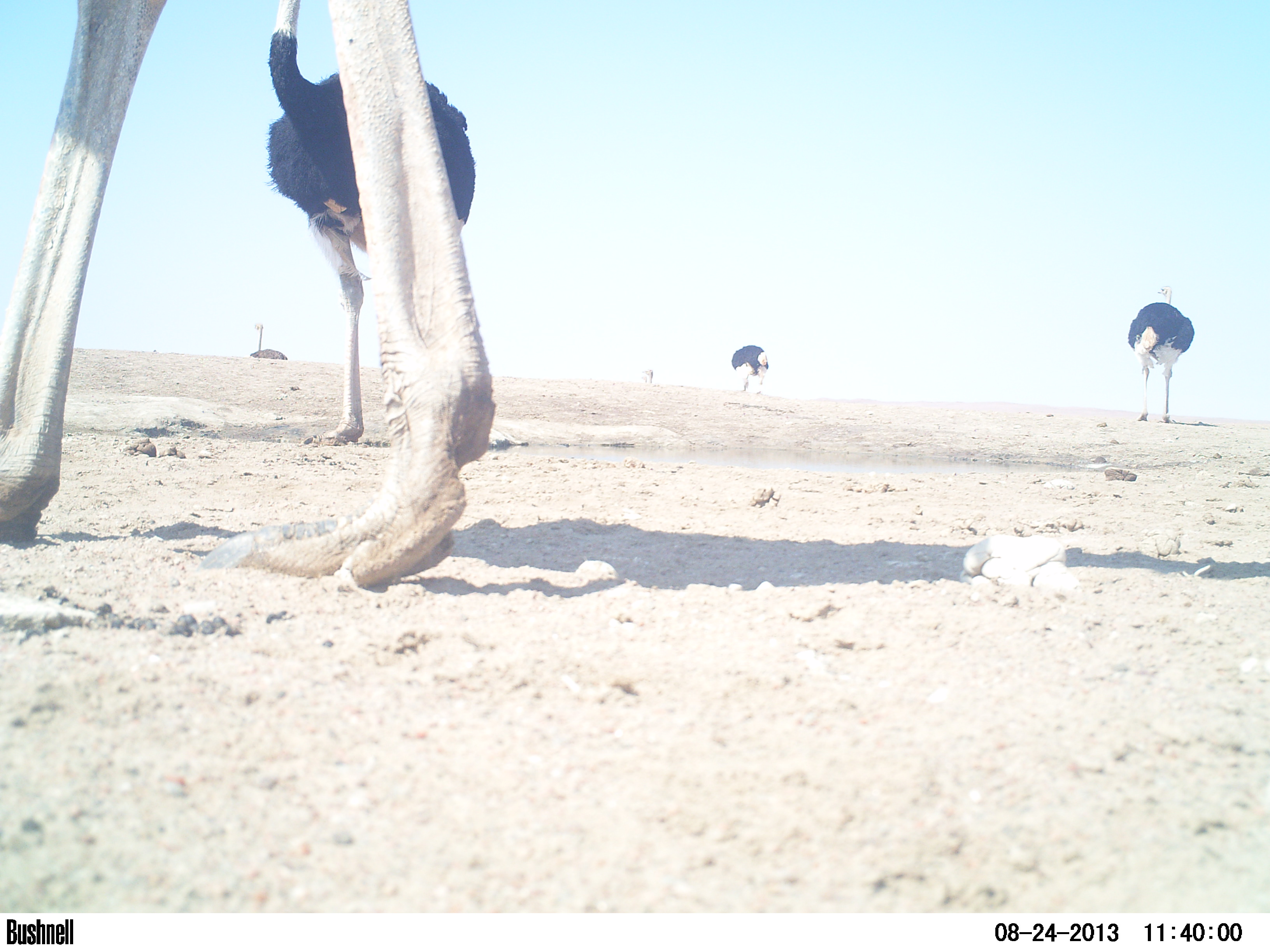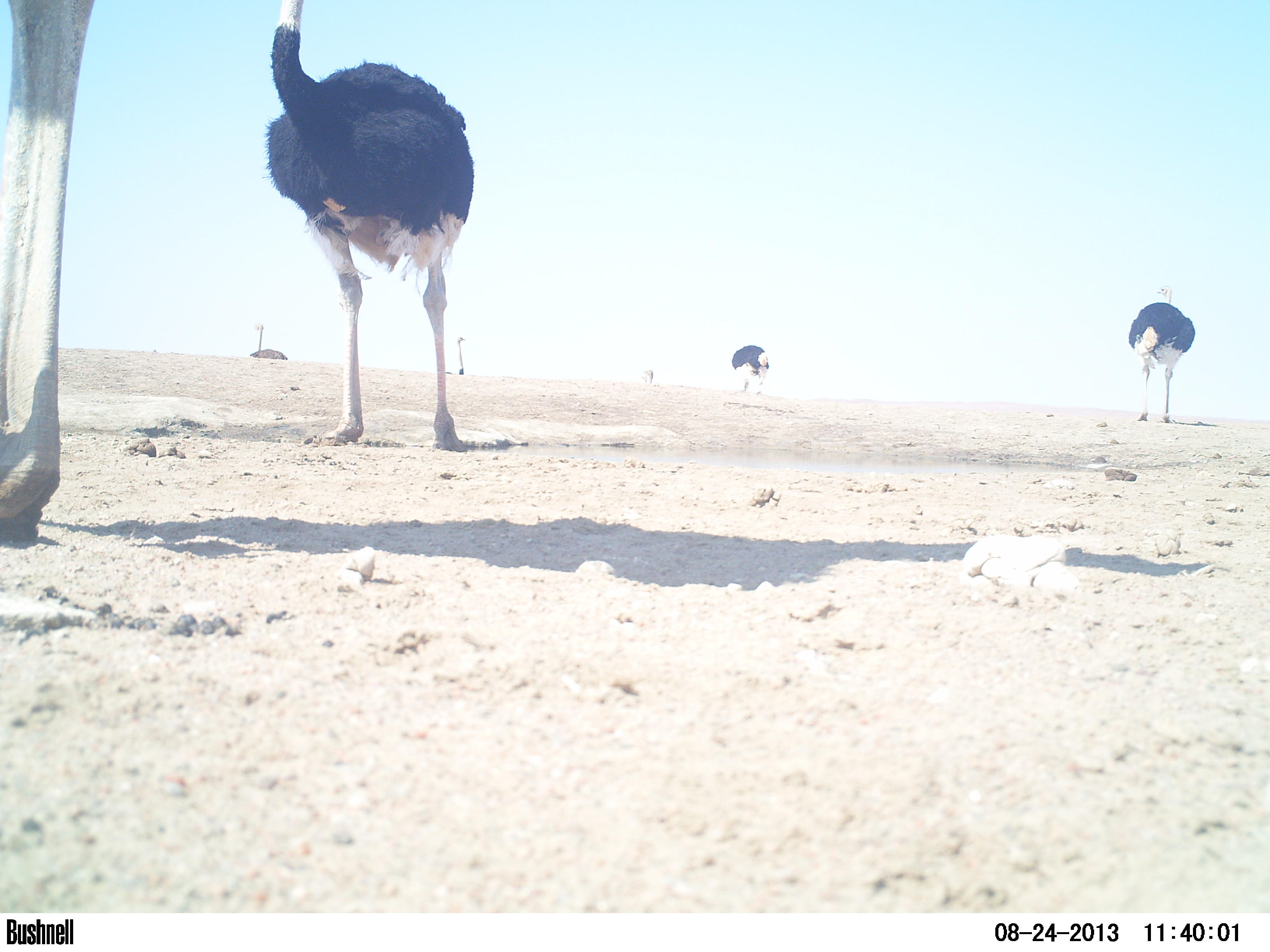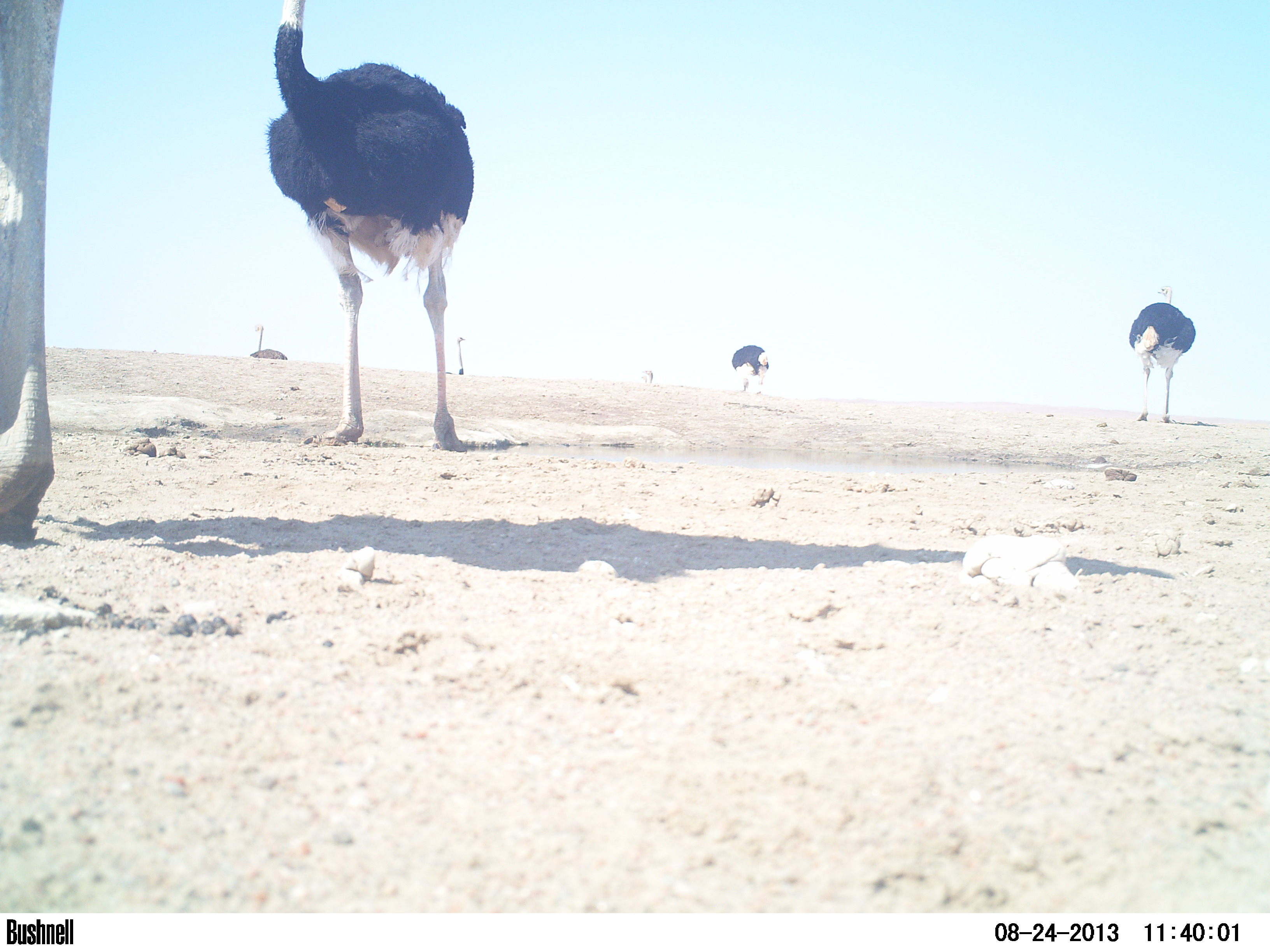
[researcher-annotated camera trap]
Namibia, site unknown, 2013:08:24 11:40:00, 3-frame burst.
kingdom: Animalia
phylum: Chordata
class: Aves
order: Struthioniformes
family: Struthionidae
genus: Struthio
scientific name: Struthio camelus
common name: common ostrich